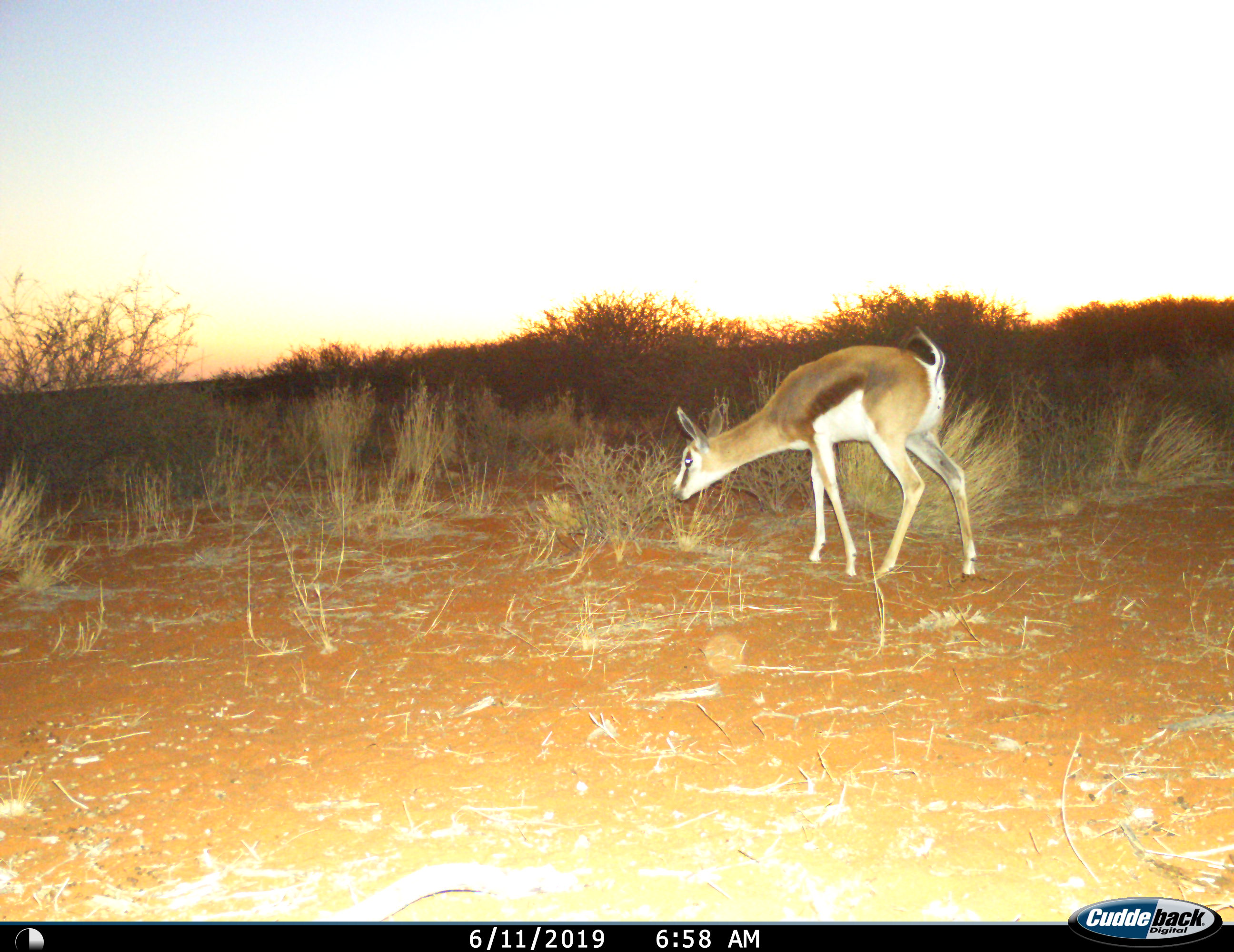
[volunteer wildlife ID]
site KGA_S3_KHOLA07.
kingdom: Animalia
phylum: Chordata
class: Mammalia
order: Artiodactyla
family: Bovidae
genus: Antidorcas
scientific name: Antidorcas marsupialis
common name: springbok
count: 1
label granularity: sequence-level